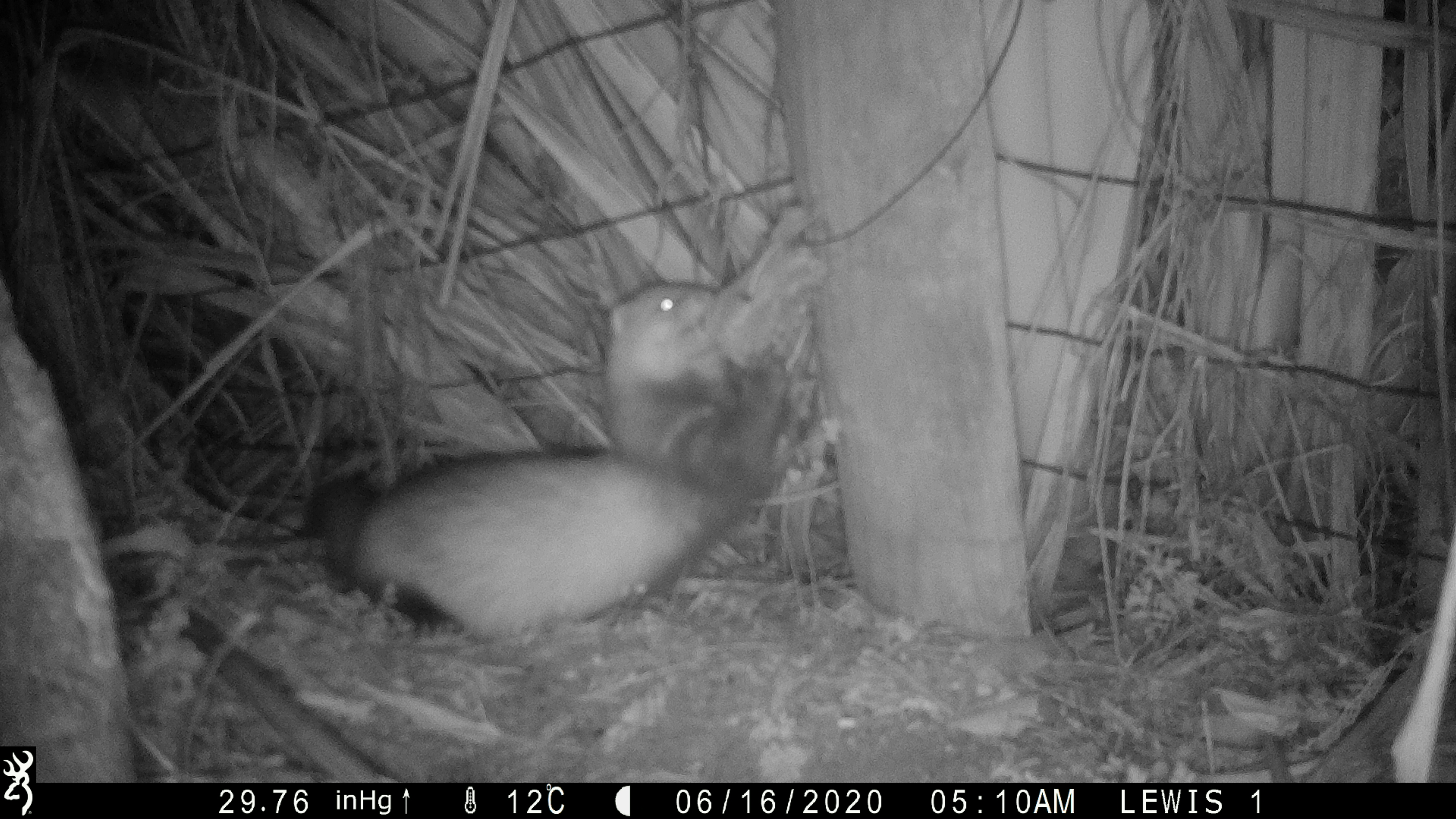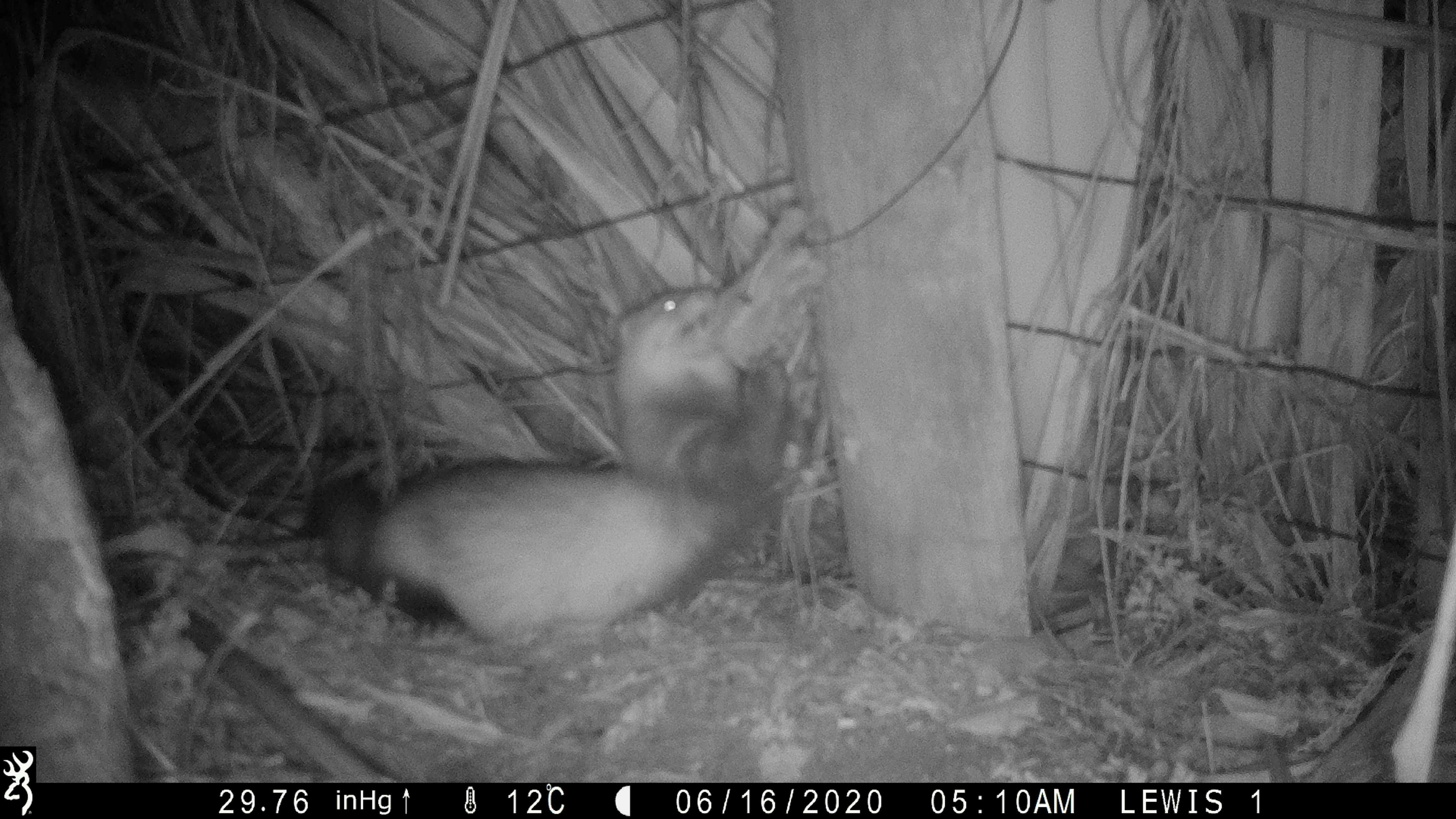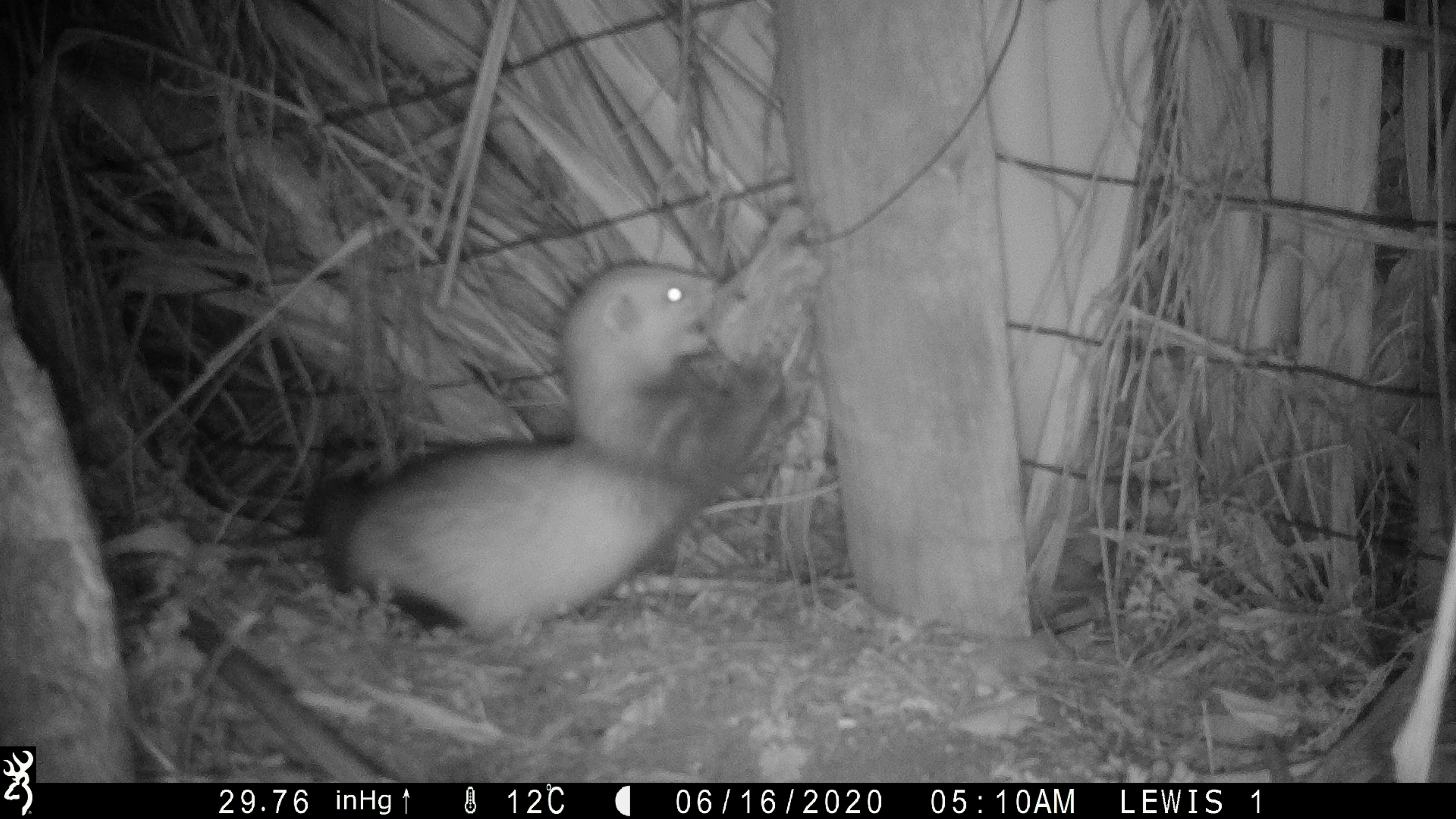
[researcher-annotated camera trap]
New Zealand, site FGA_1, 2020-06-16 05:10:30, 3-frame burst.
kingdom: Animalia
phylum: Chordata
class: Mammalia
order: Carnivora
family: Mustelidae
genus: Mustela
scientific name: Mustela furo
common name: ferret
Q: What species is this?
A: Ferret (Mustela furo).